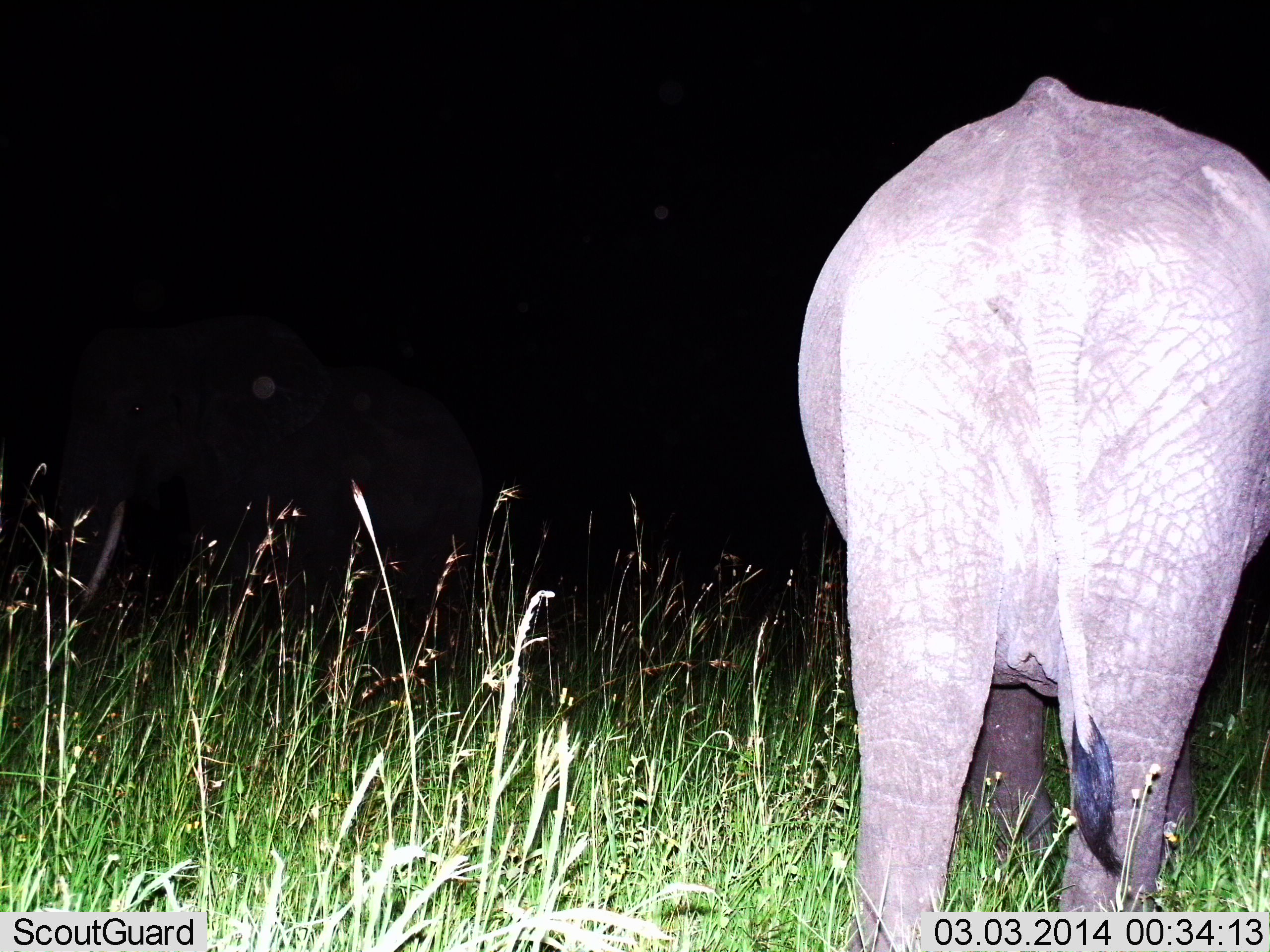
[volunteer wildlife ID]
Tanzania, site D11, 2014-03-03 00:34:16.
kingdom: Animalia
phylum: Chordata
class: Mammalia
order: Proboscidea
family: Elephantidae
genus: Loxodonta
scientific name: Loxodonta africana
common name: african bush elephant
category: elephant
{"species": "elephant (african bush elephant) (Loxodonta africana)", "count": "1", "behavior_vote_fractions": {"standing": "80%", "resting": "0%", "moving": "20%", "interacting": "0%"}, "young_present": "0%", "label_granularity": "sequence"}